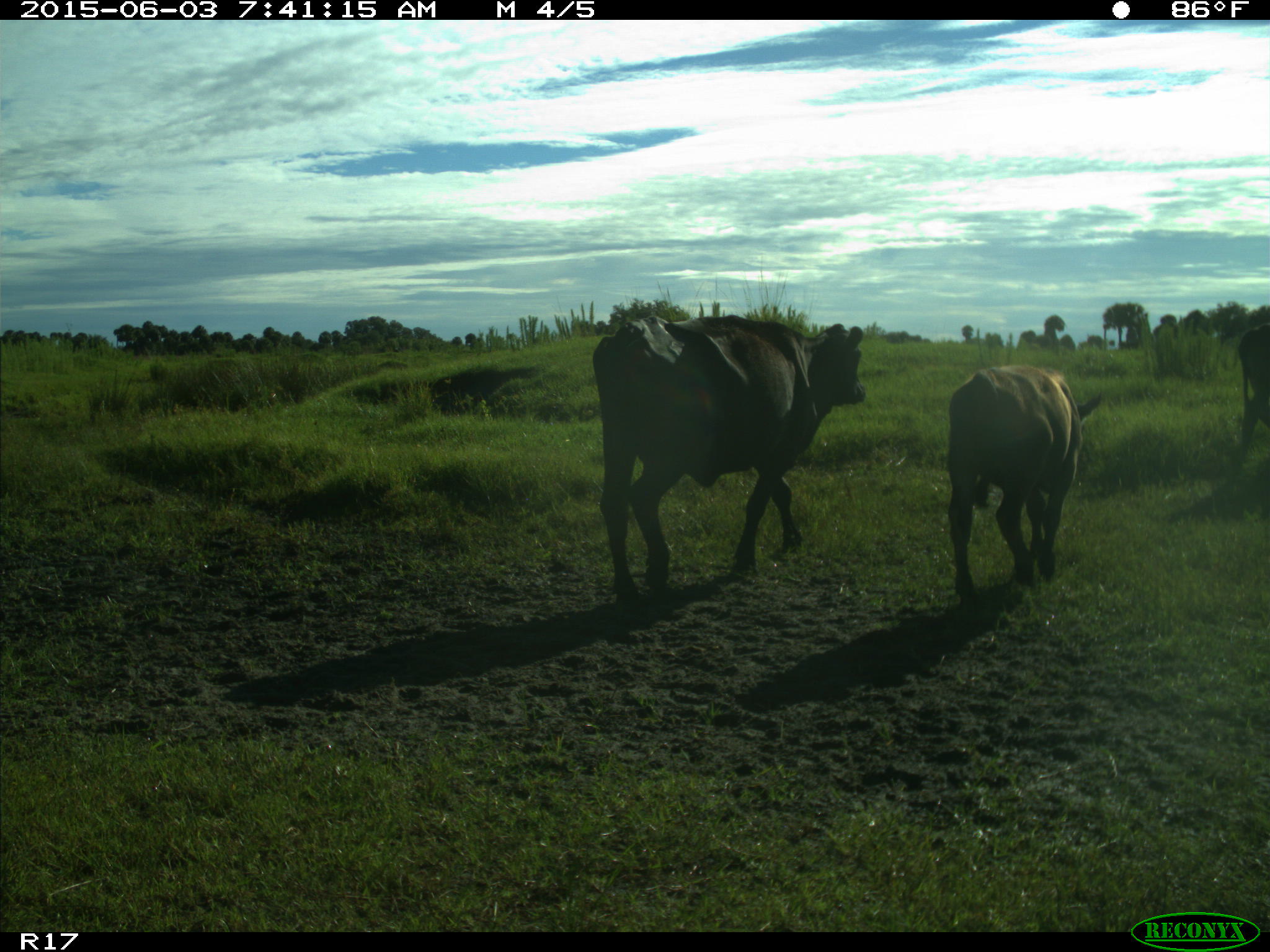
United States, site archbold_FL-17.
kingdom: Animalia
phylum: Chordata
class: Mammalia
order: Artiodactyla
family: Bovidae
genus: Bos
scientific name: Bos taurus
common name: domestic cow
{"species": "Bos taurus (domestic cow)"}